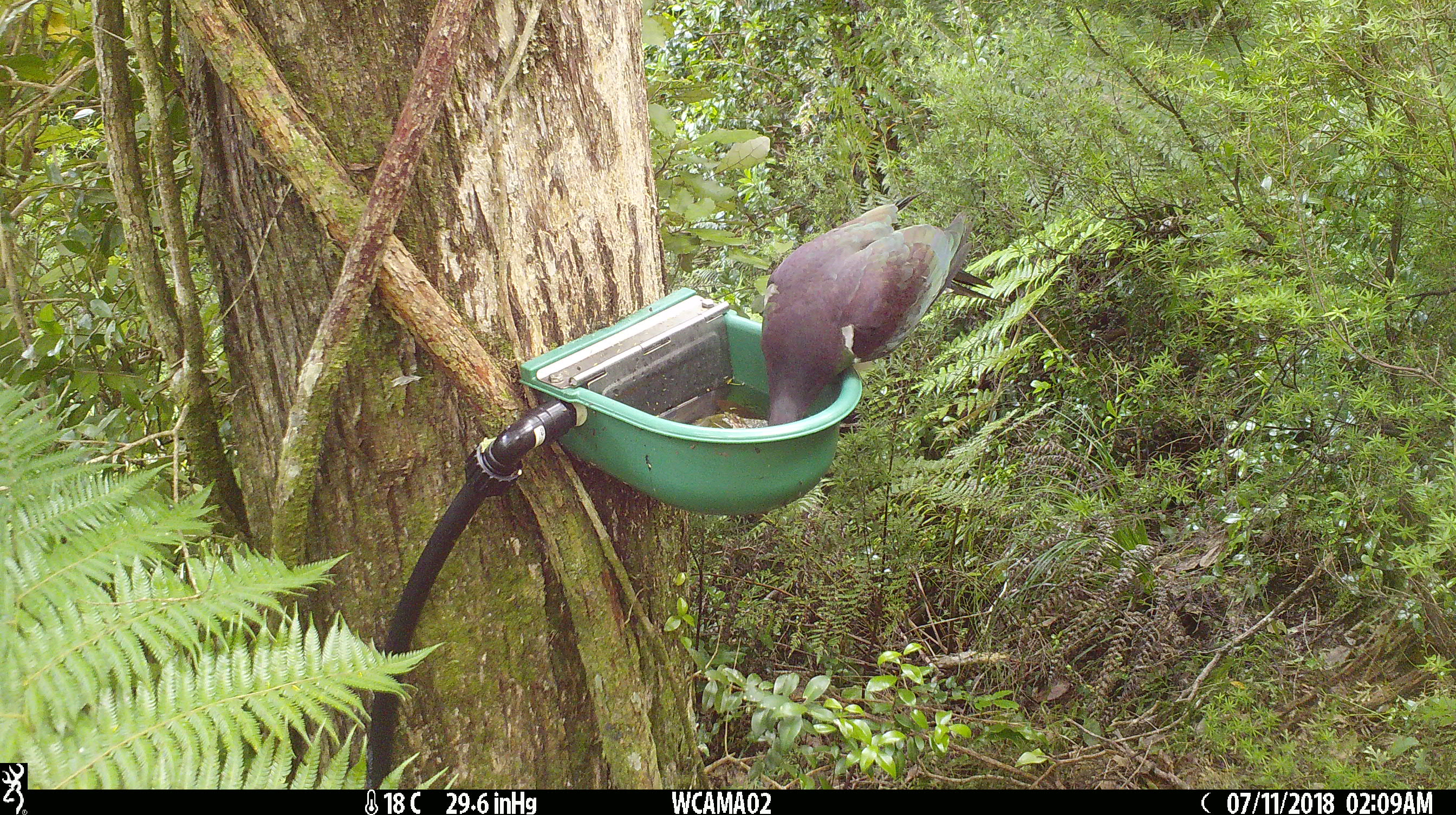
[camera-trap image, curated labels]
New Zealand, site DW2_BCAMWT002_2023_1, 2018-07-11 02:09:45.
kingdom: Animalia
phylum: Chordata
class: Aves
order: Columbiformes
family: Columbidae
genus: Hemiphaga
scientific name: Hemiphaga novaeseelandiae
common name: new zealand pigeon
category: kereru